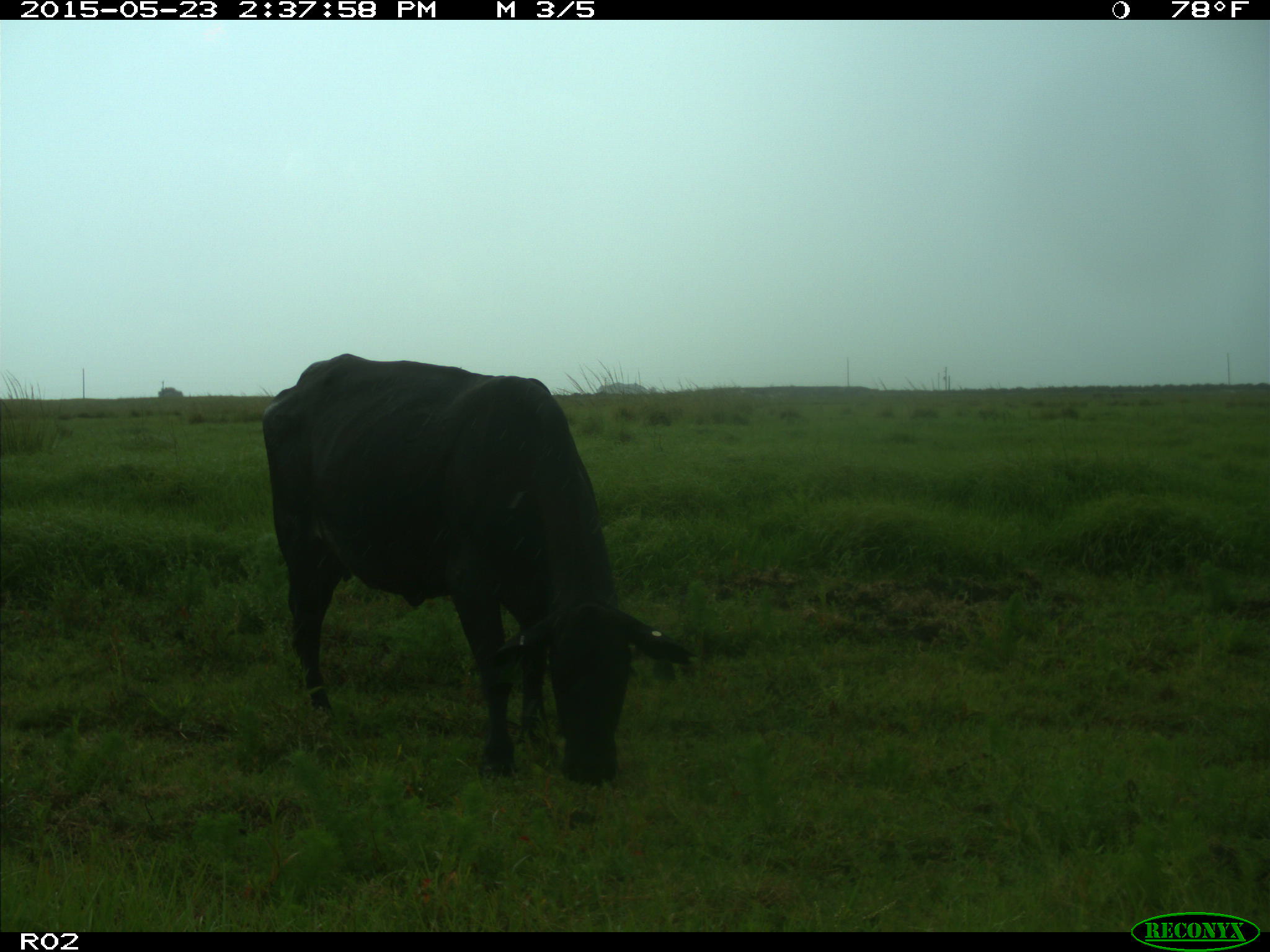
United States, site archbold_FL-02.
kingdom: Animalia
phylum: Chordata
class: Mammalia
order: Artiodactyla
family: Bovidae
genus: Bos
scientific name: Bos taurus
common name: domestic cow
Bos taurus (domestic cow).